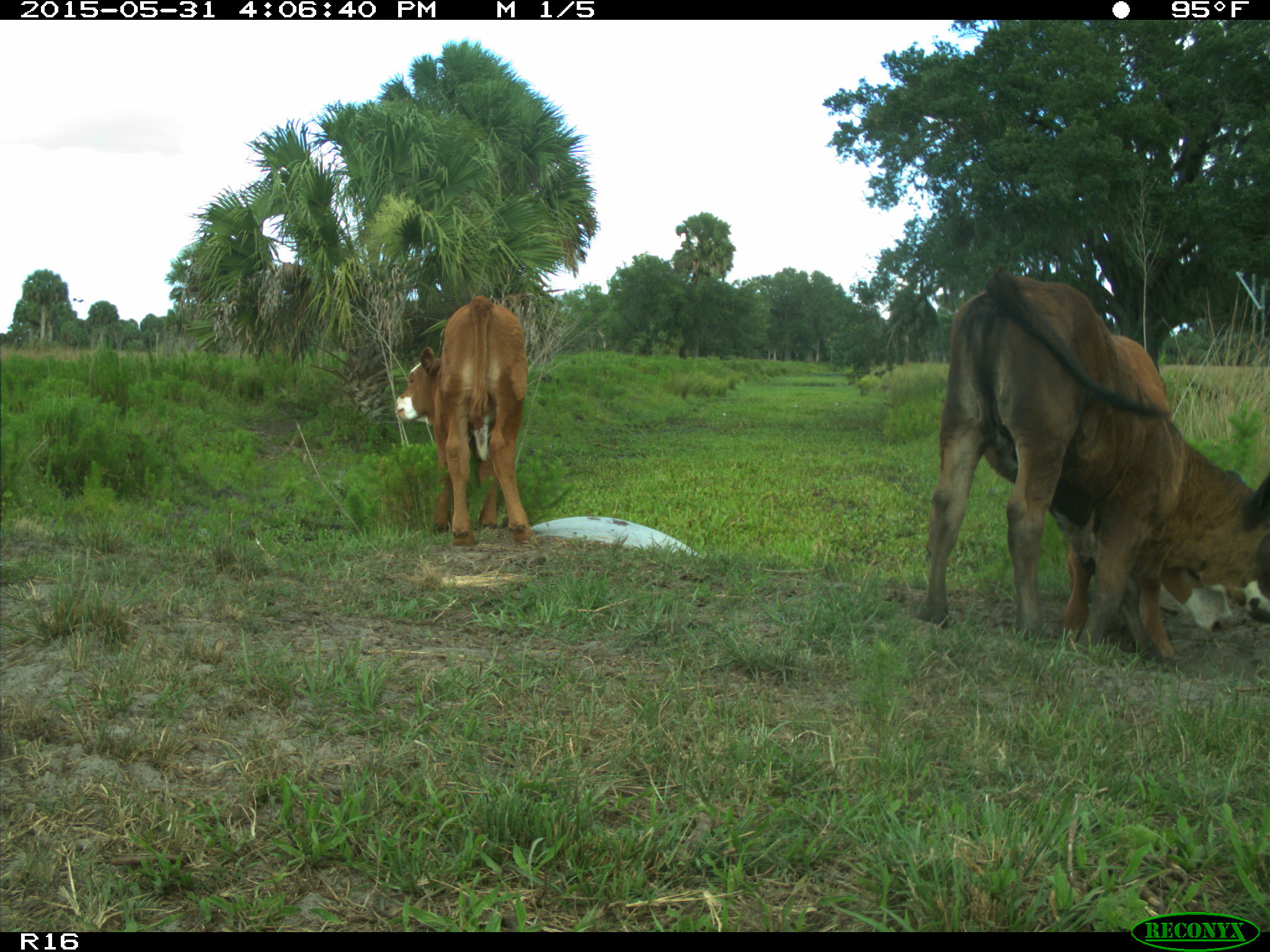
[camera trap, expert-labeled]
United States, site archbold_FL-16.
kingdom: Animalia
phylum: Chordata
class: Mammalia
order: Artiodactyla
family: Bovidae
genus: Bos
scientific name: Bos taurus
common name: domestic cow